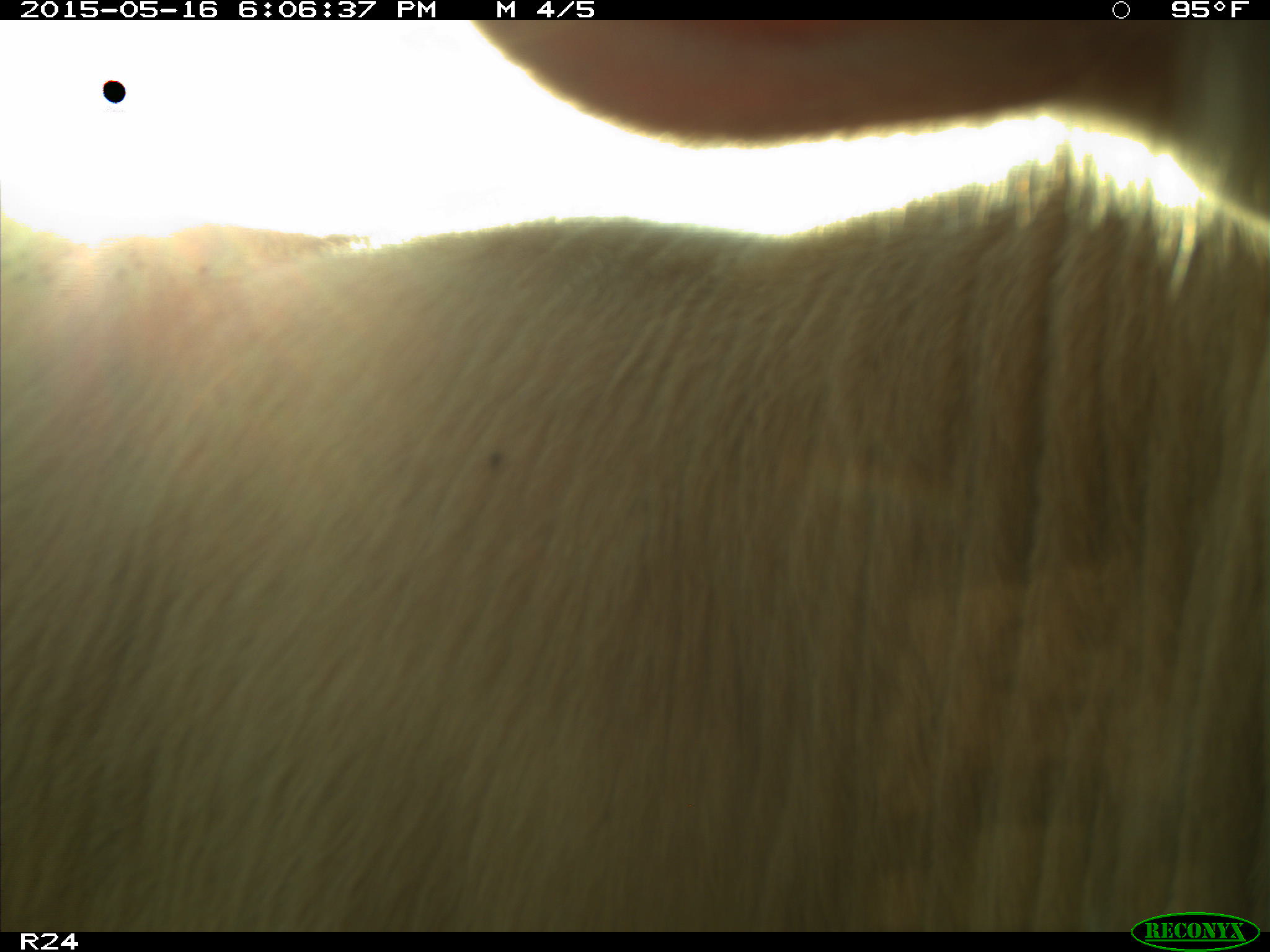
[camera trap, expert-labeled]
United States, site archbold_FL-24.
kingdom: Animalia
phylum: Chordata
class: Mammalia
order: Artiodactyla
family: Bovidae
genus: Bos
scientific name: Bos taurus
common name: domestic cow